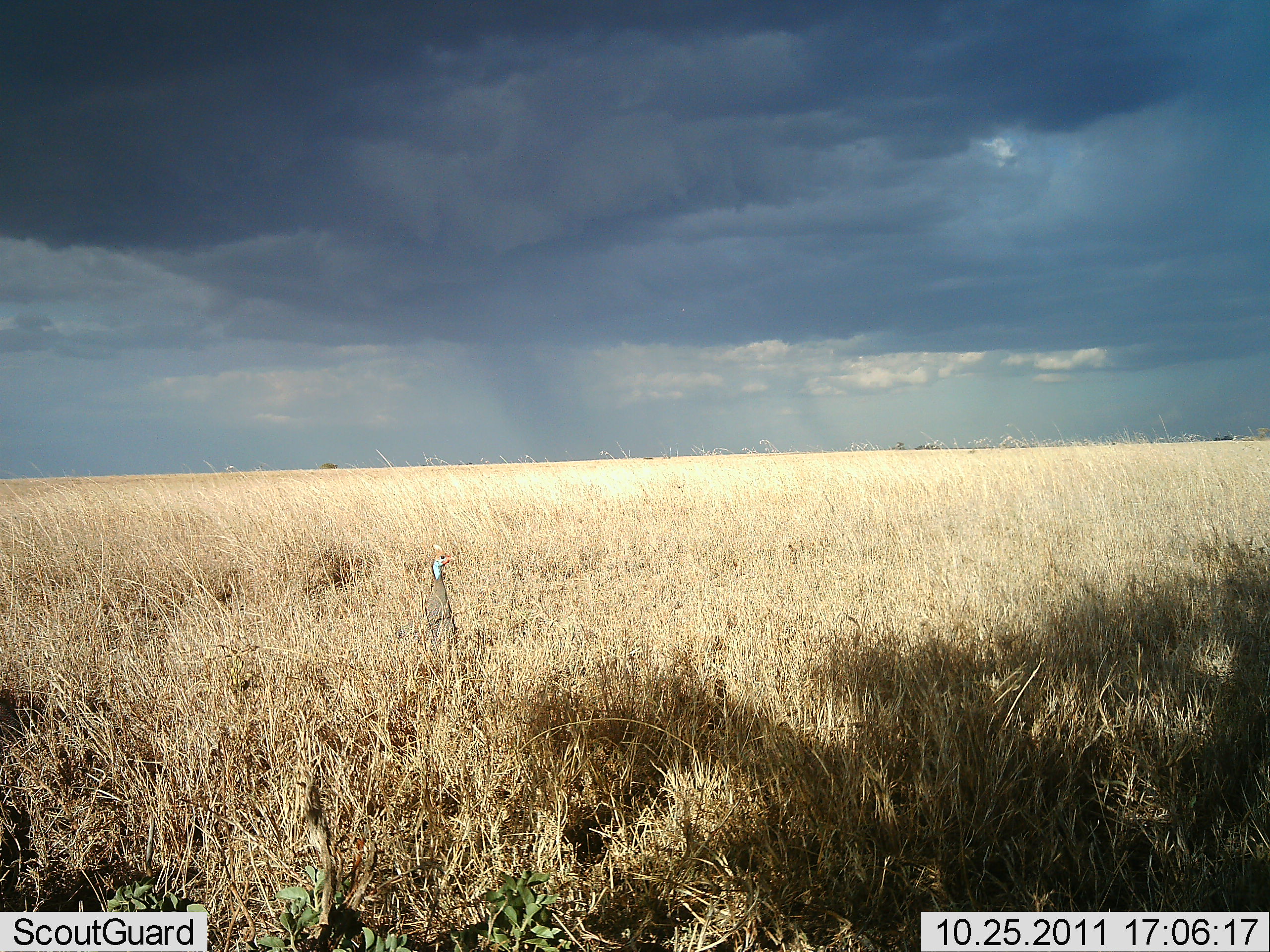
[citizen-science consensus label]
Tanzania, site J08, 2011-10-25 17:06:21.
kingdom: Animalia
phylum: Chordata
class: Aves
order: Galliformes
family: Numididae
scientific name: Numididae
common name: guinea fowl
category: guineafowl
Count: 1.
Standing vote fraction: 100%.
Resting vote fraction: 0%.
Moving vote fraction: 0%.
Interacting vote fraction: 0%.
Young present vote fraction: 0%.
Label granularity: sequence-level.